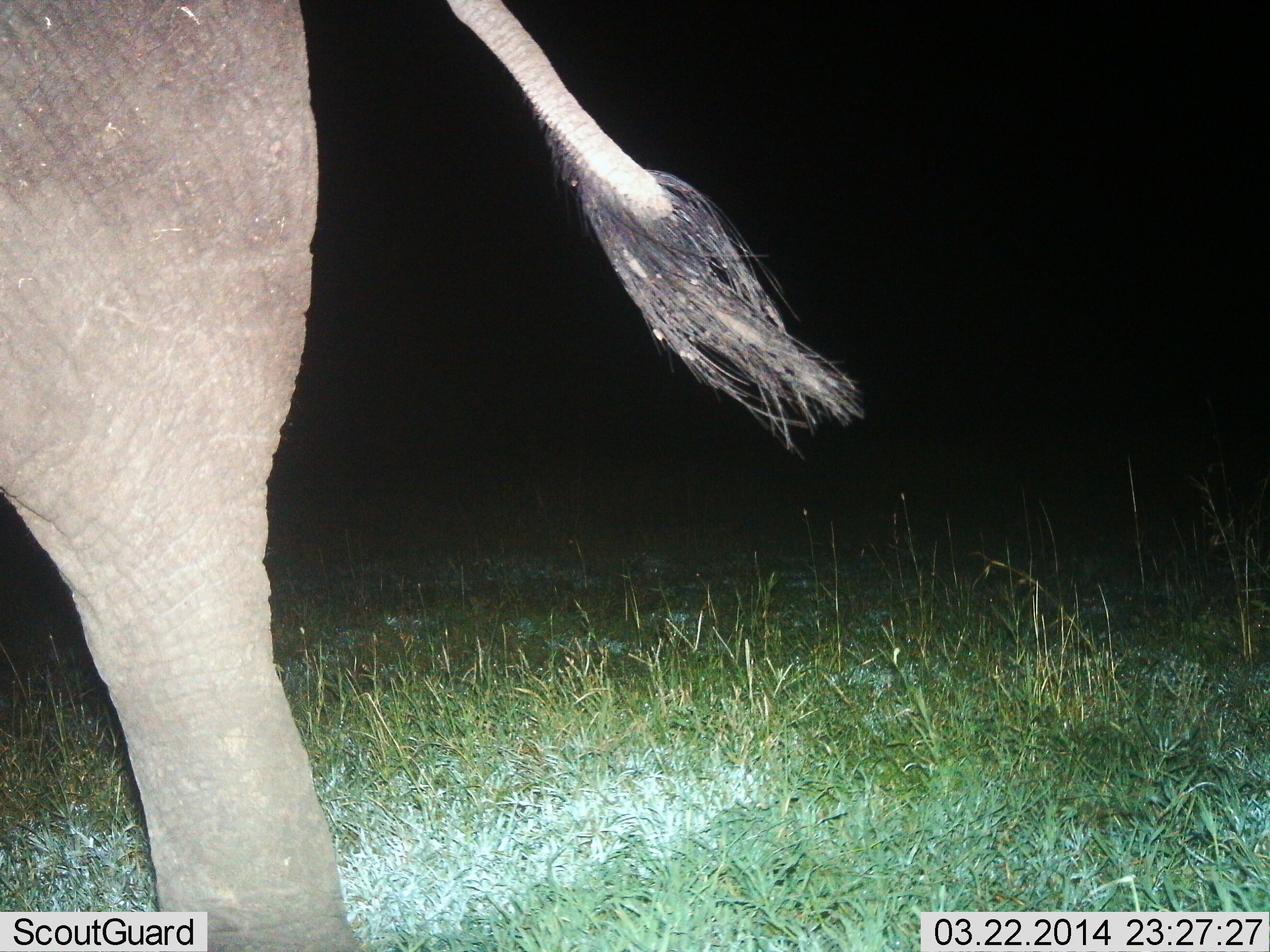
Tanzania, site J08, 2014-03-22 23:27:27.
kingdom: Animalia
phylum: Chordata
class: Mammalia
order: Proboscidea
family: Elephantidae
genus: Loxodonta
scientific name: Loxodonta africana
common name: african bush elephant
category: elephant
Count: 1.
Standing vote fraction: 30%.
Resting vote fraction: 0%.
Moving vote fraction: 70%.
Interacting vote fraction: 0%.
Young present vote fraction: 0%.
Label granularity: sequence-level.